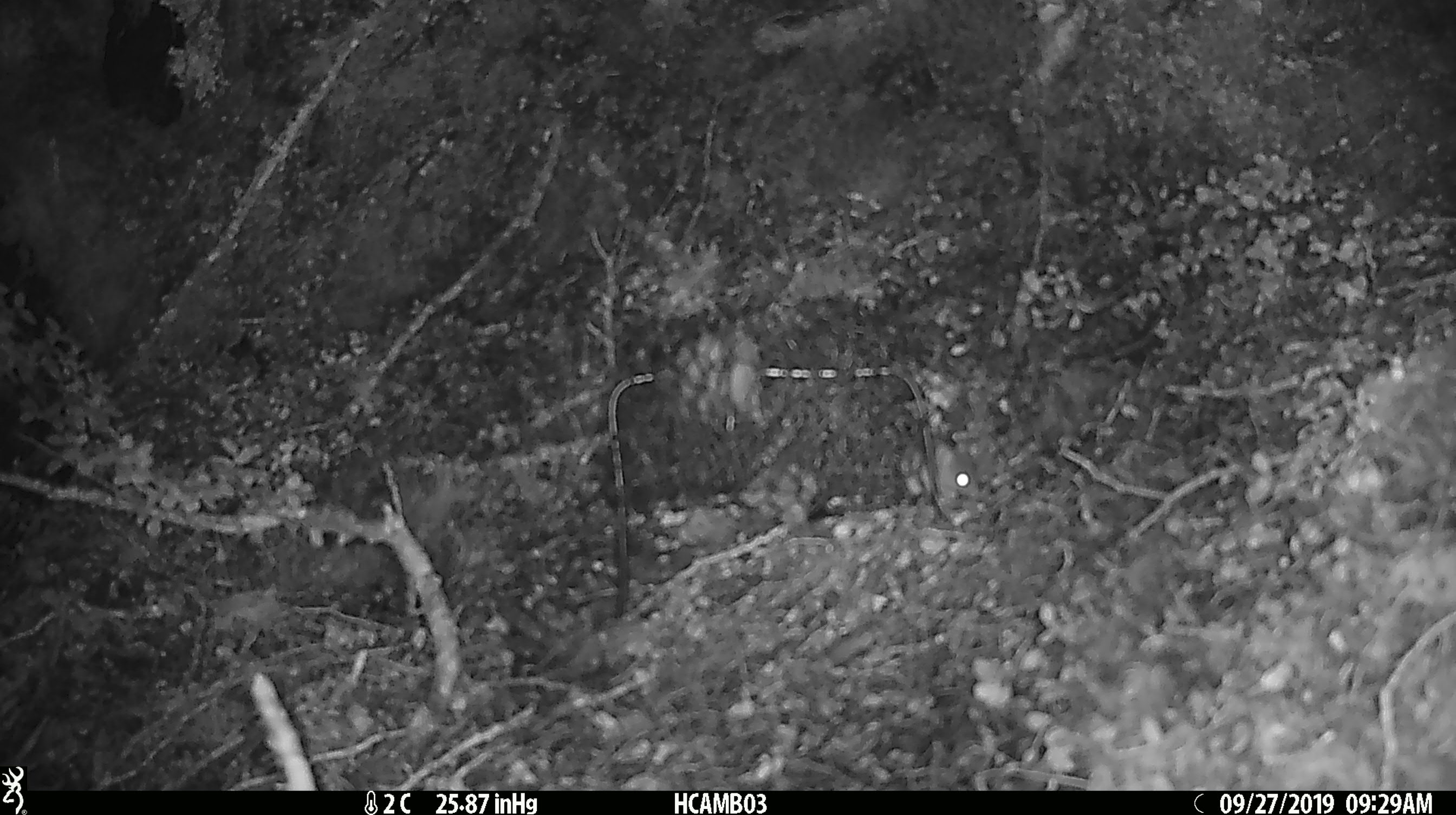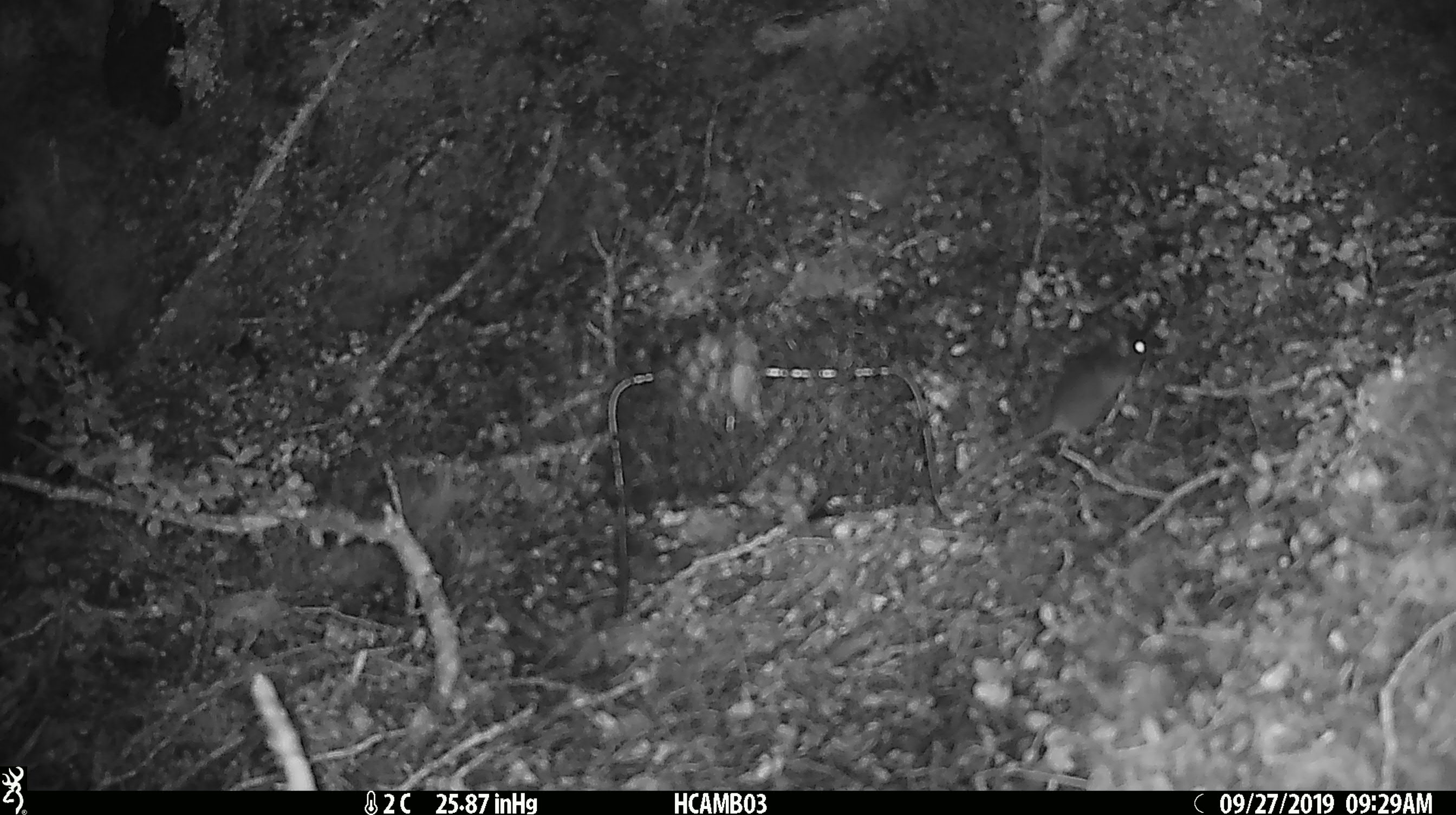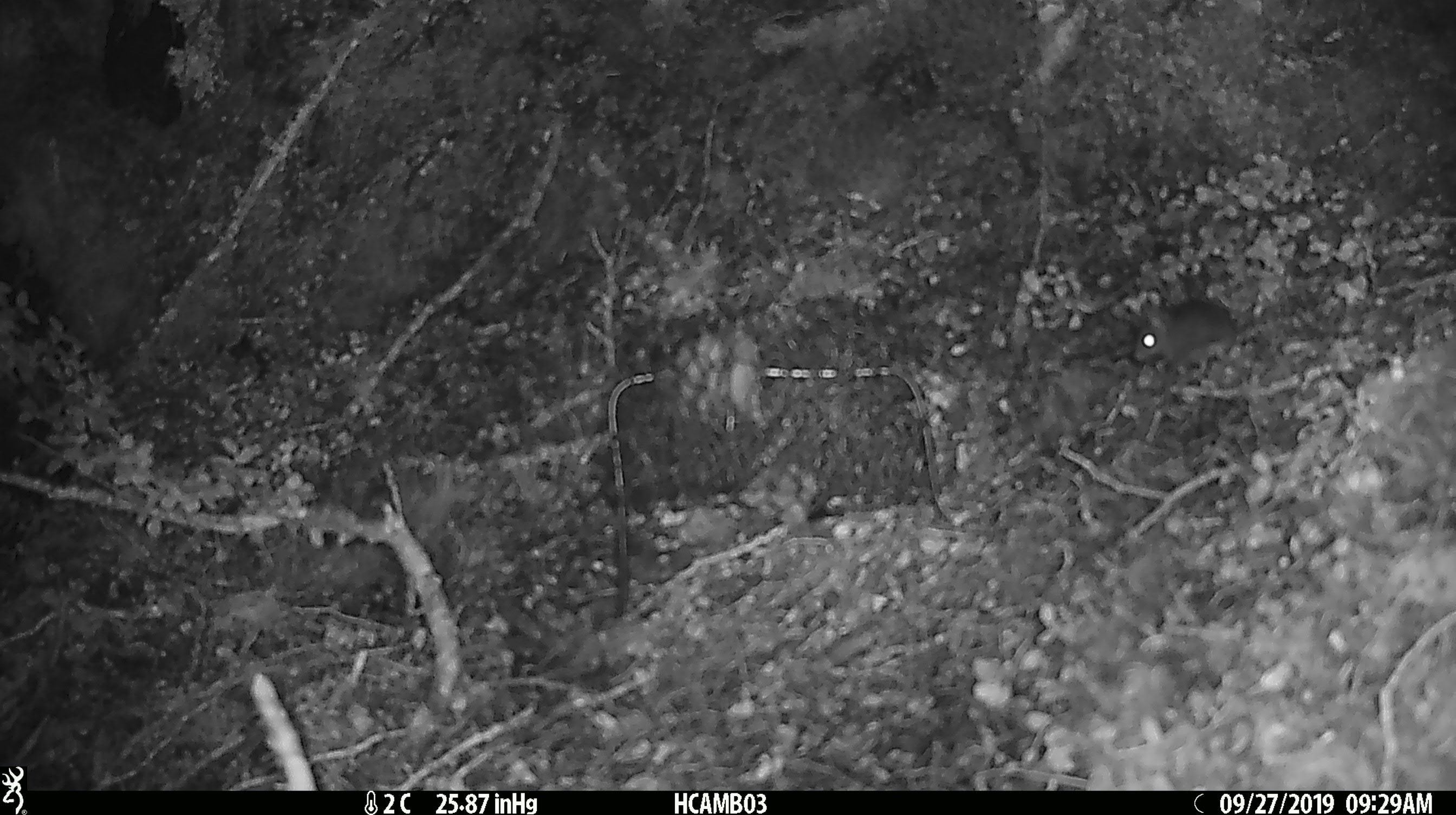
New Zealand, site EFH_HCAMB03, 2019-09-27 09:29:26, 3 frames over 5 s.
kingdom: Animalia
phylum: Chordata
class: Mammalia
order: Rodentia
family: Muridae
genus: Mus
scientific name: Mus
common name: mouse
Mouse (Mus).